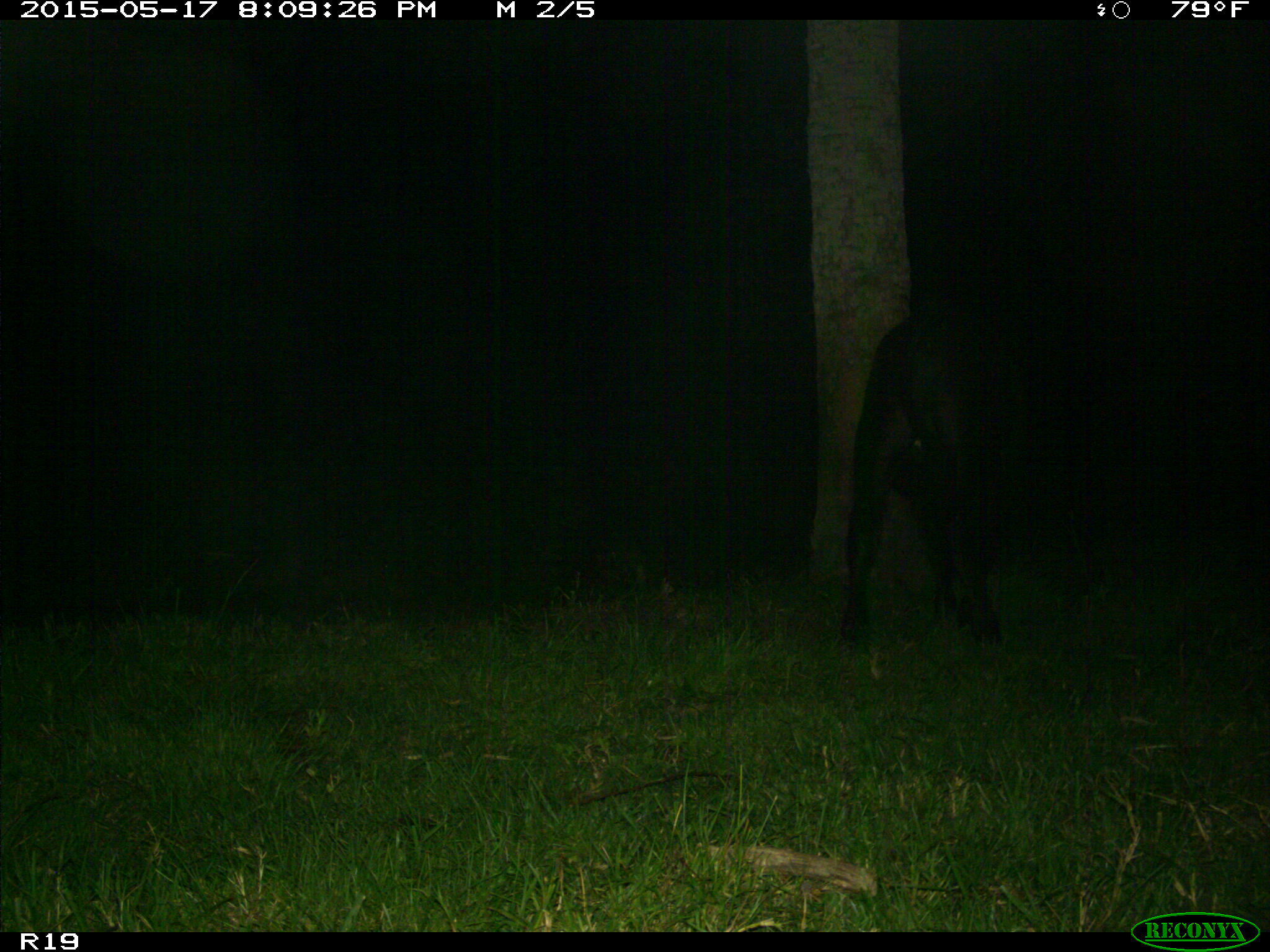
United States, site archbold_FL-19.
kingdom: Animalia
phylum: Chordata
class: Mammalia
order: Artiodactyla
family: Bovidae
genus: Bos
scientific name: Bos taurus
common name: domestic cow